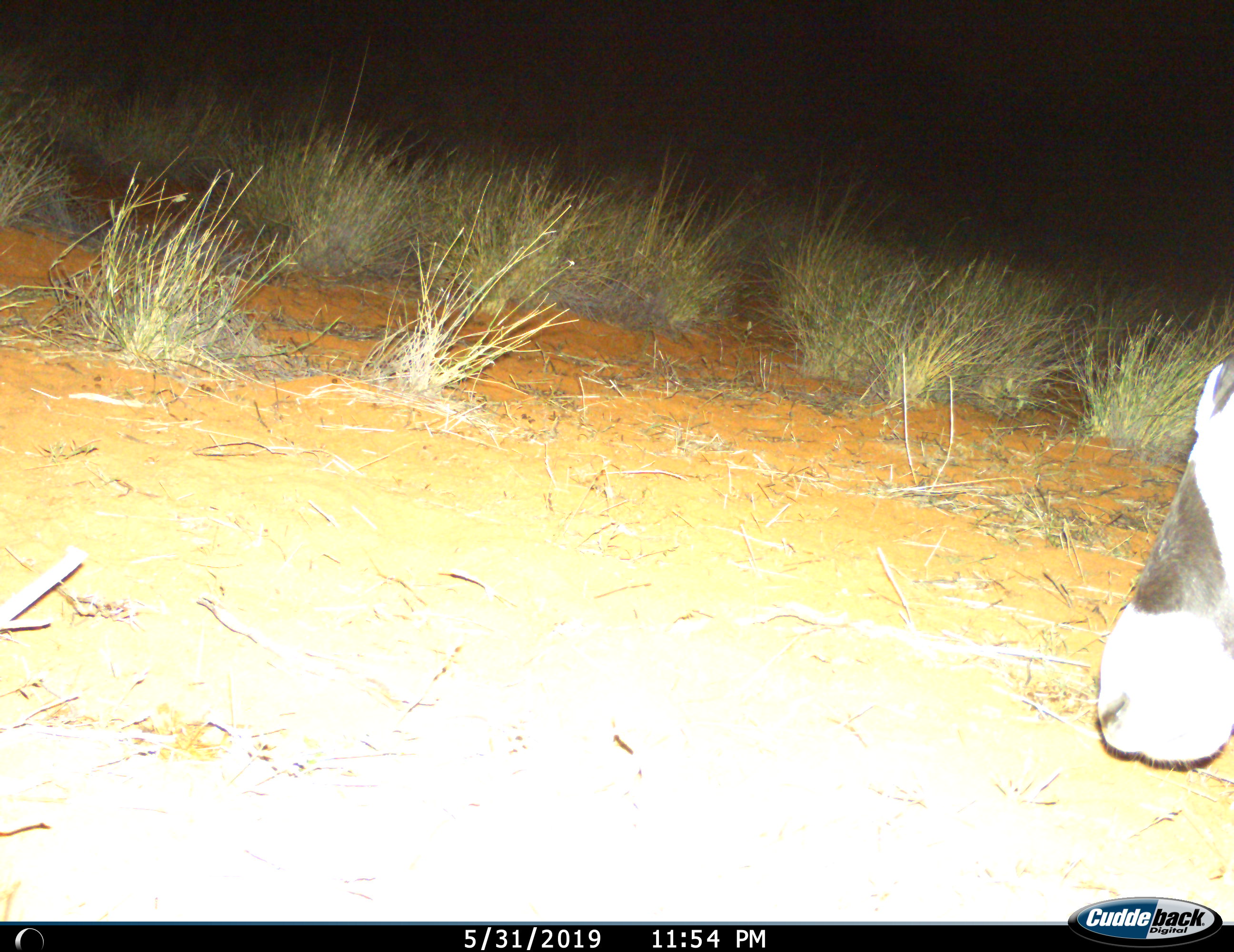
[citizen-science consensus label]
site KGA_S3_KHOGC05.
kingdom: Animalia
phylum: Chordata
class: Mammalia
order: Artiodactyla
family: Bovidae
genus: Oryx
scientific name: Oryx gazella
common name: gemsbok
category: oryx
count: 1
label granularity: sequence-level